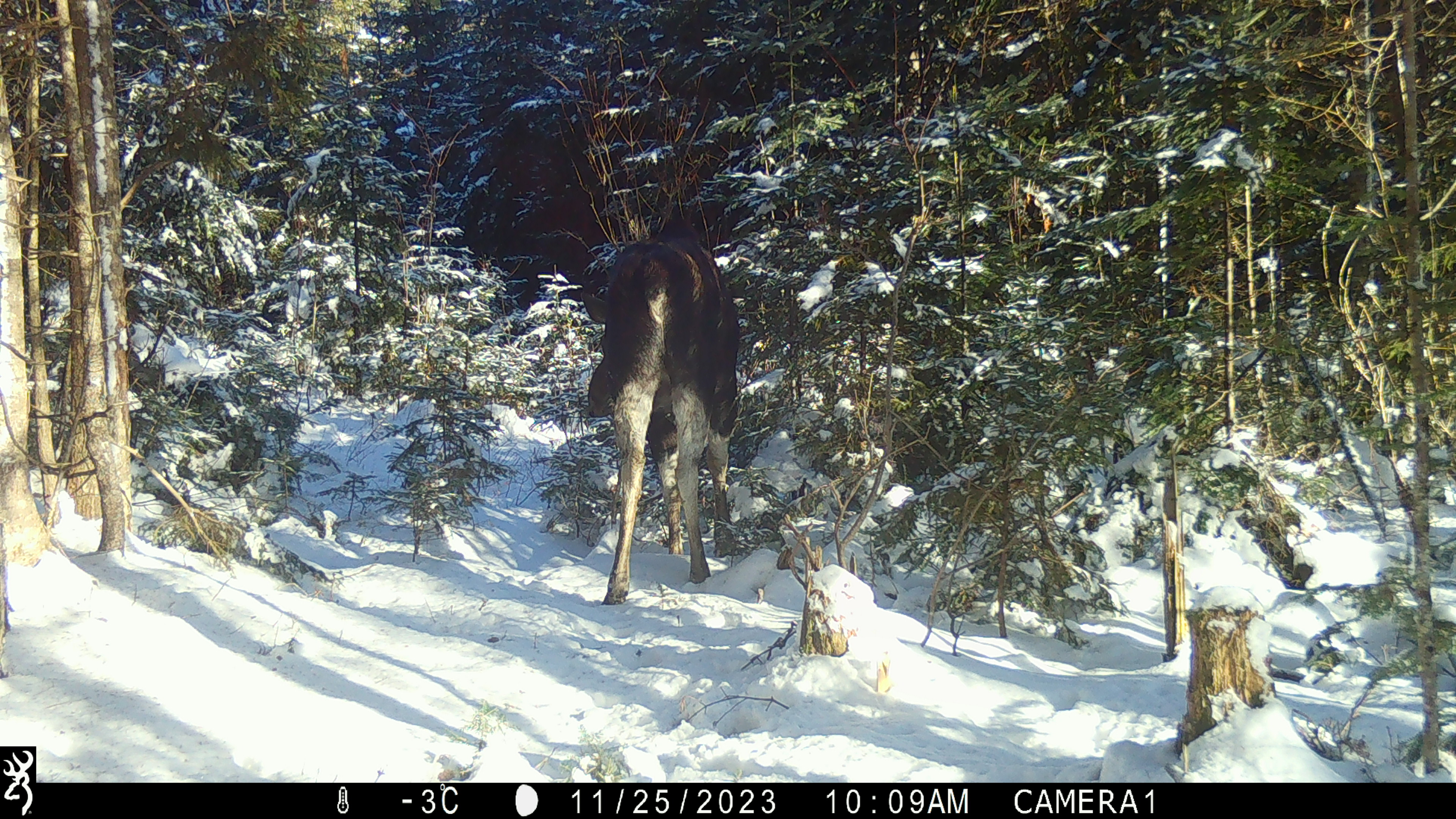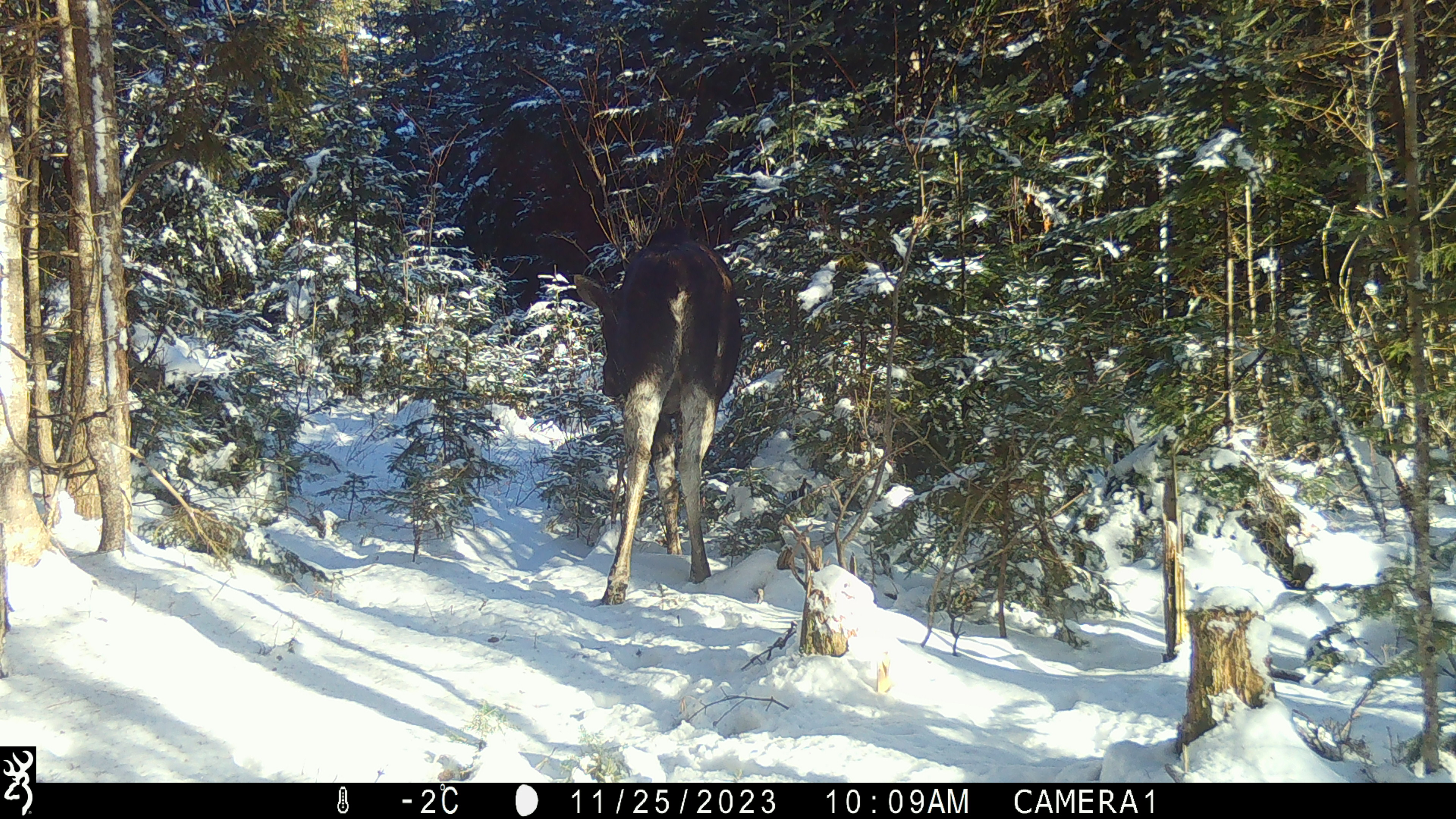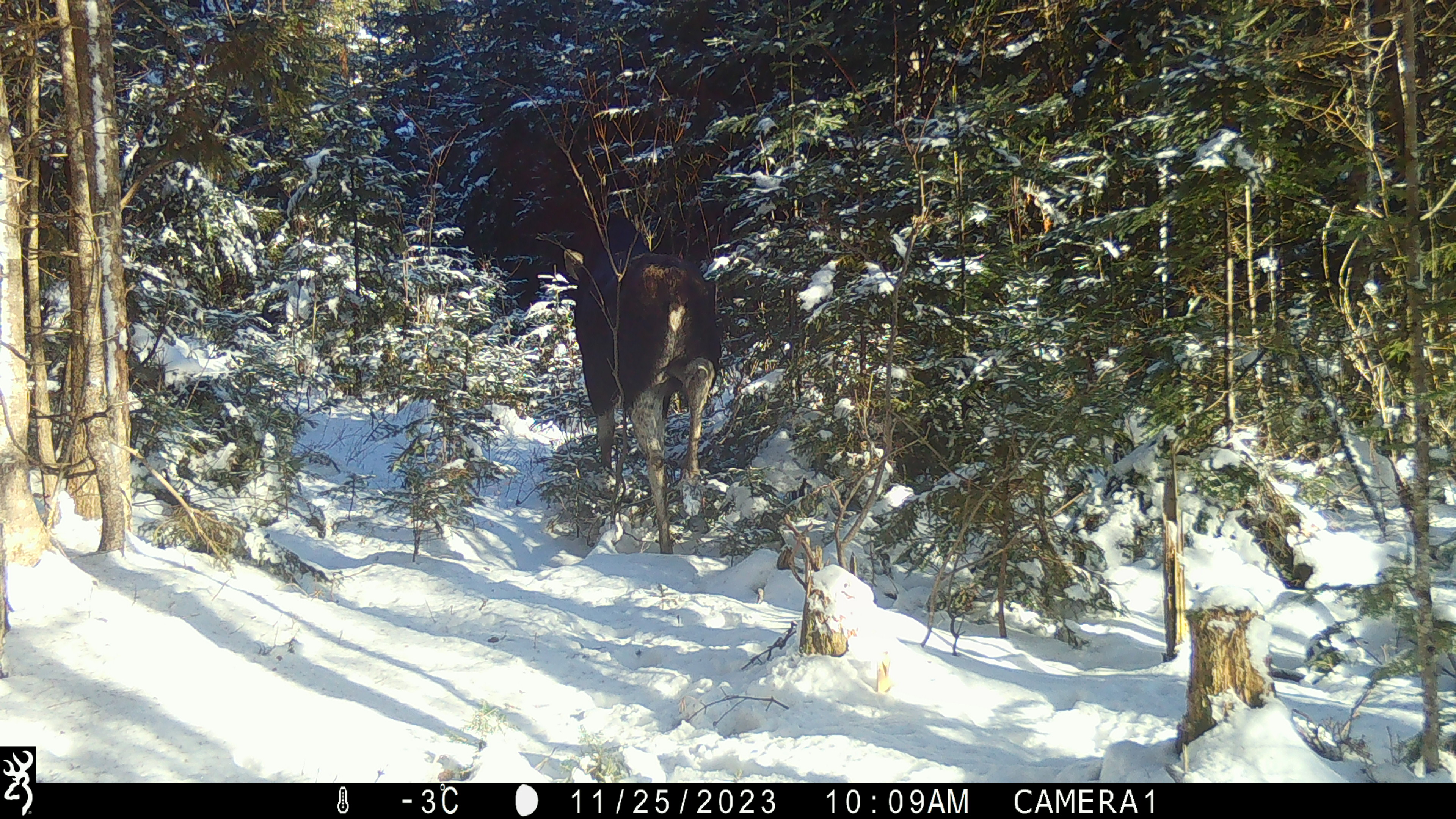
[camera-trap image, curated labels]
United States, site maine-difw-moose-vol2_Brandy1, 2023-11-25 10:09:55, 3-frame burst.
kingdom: Animalia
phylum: Chordata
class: Mammalia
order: Artiodactyla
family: Cervidae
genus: Alces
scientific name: Alces alces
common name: moose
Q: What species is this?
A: Moose (Alces alces).